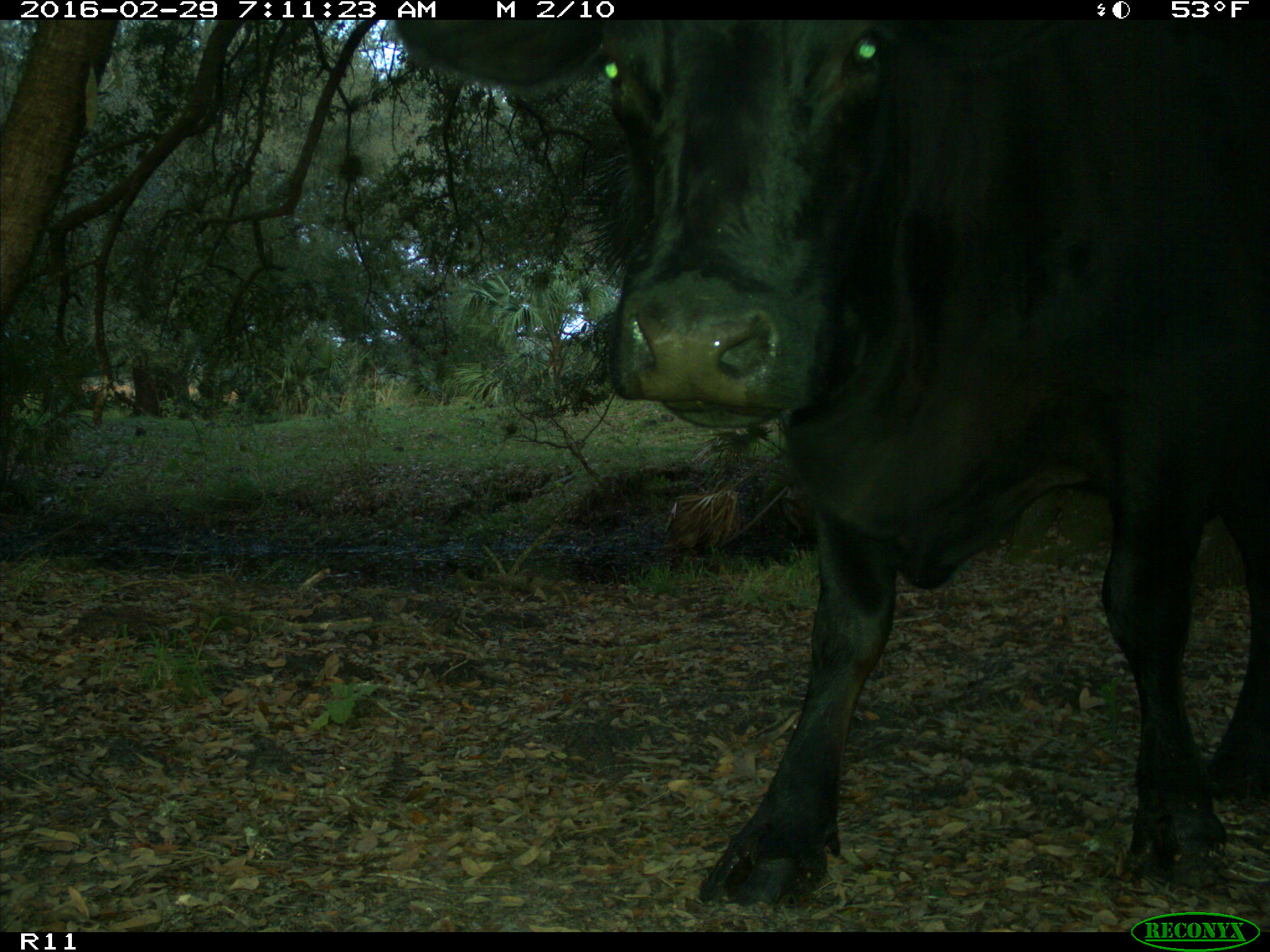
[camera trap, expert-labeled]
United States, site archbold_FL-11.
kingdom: Animalia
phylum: Chordata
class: Mammalia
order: Artiodactyla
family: Bovidae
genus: Bos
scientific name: Bos taurus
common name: domestic cow